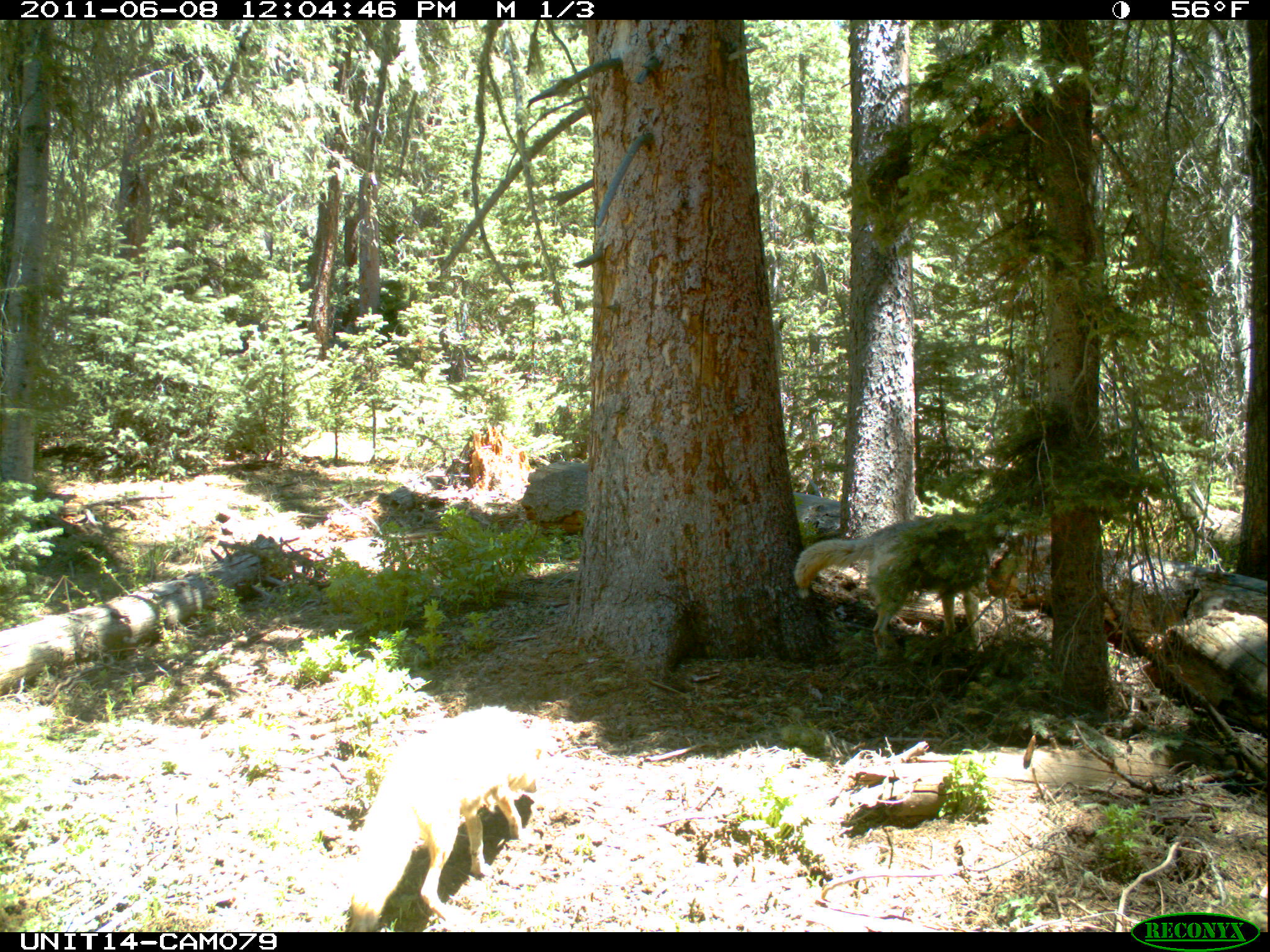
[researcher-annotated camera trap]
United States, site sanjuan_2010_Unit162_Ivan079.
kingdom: Animalia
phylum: Chordata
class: Mammalia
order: Carnivora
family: Canidae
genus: Canis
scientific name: Canis latrans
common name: coyote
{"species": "Canis latrans (coyote)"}